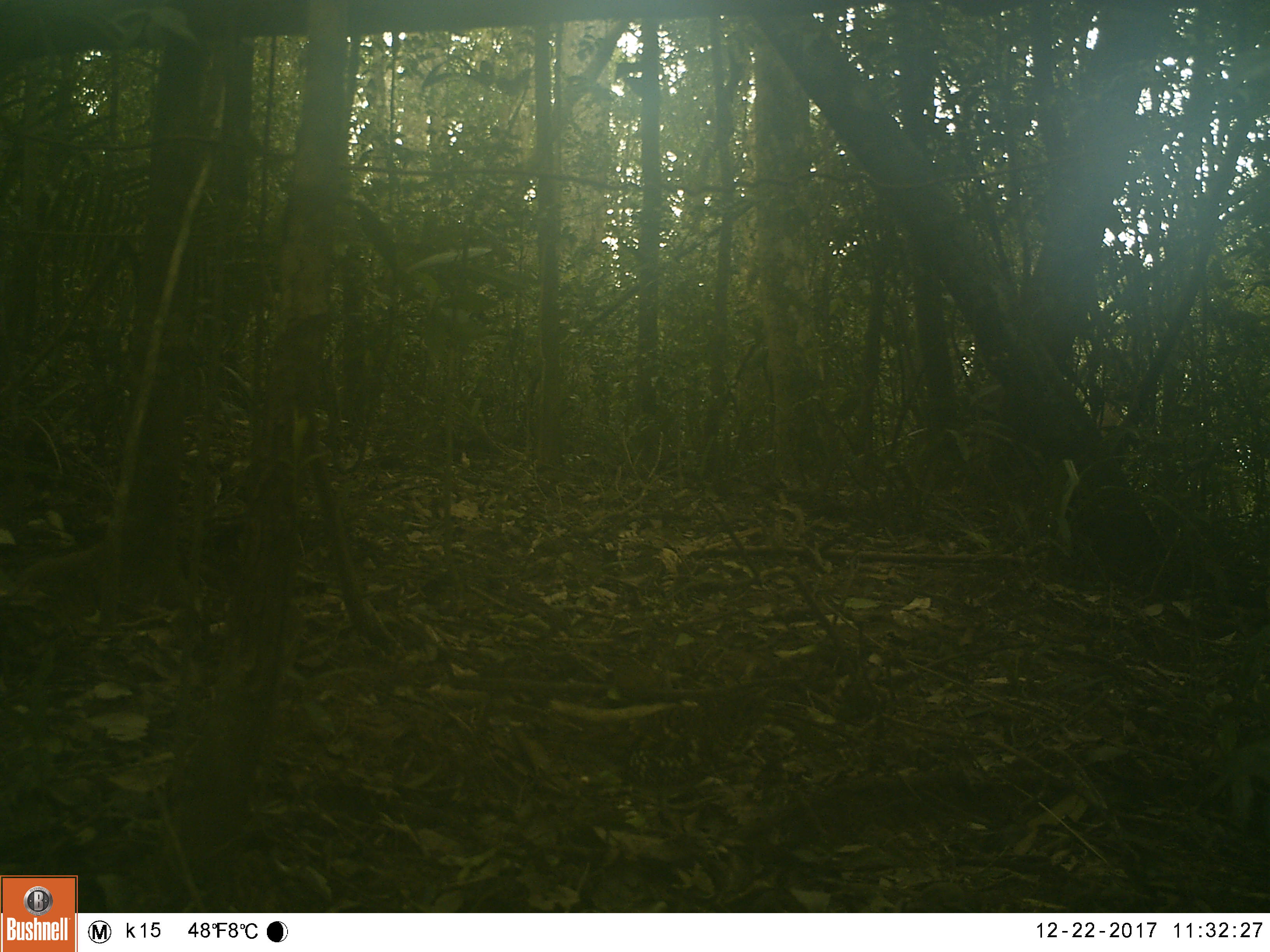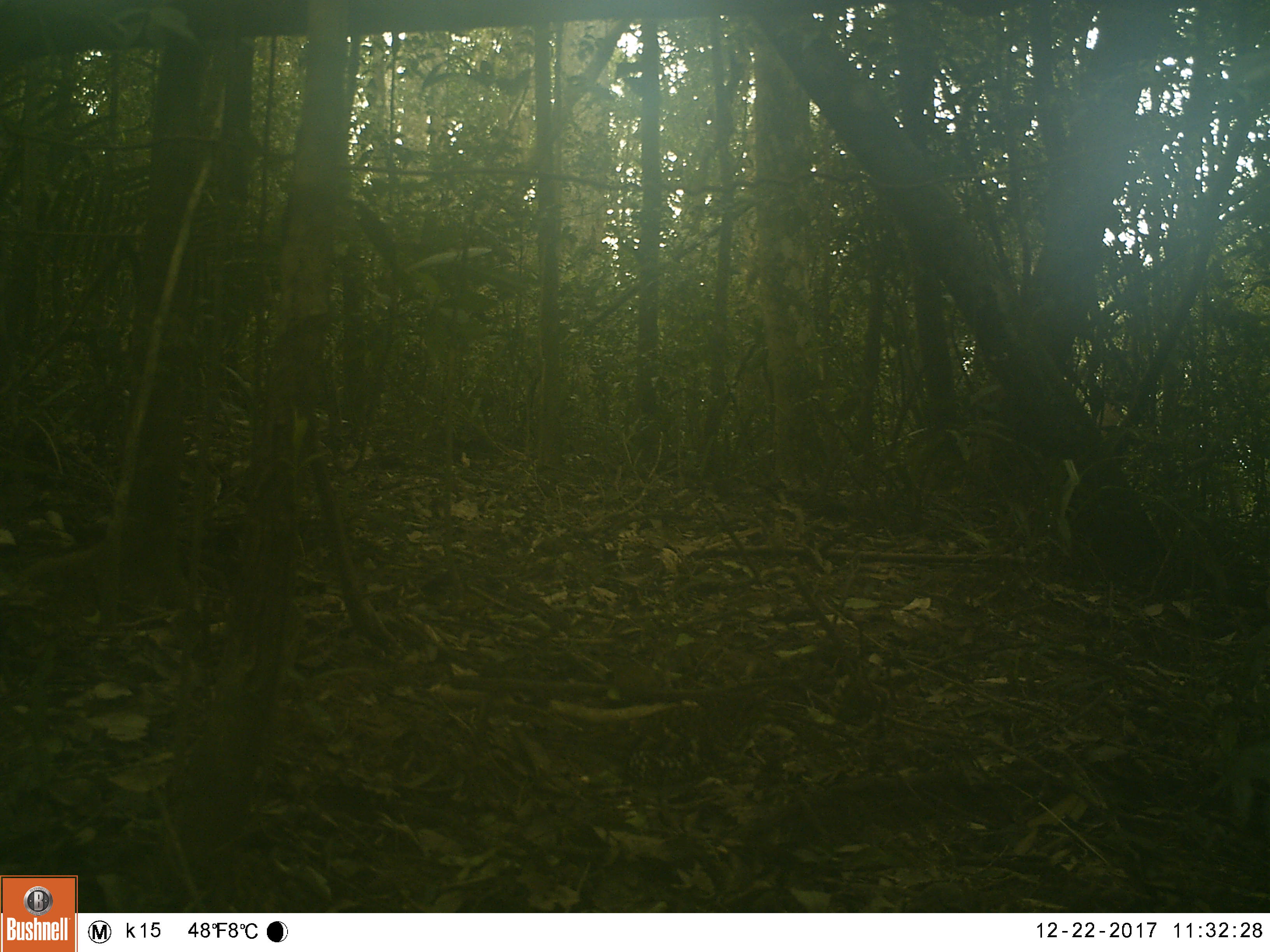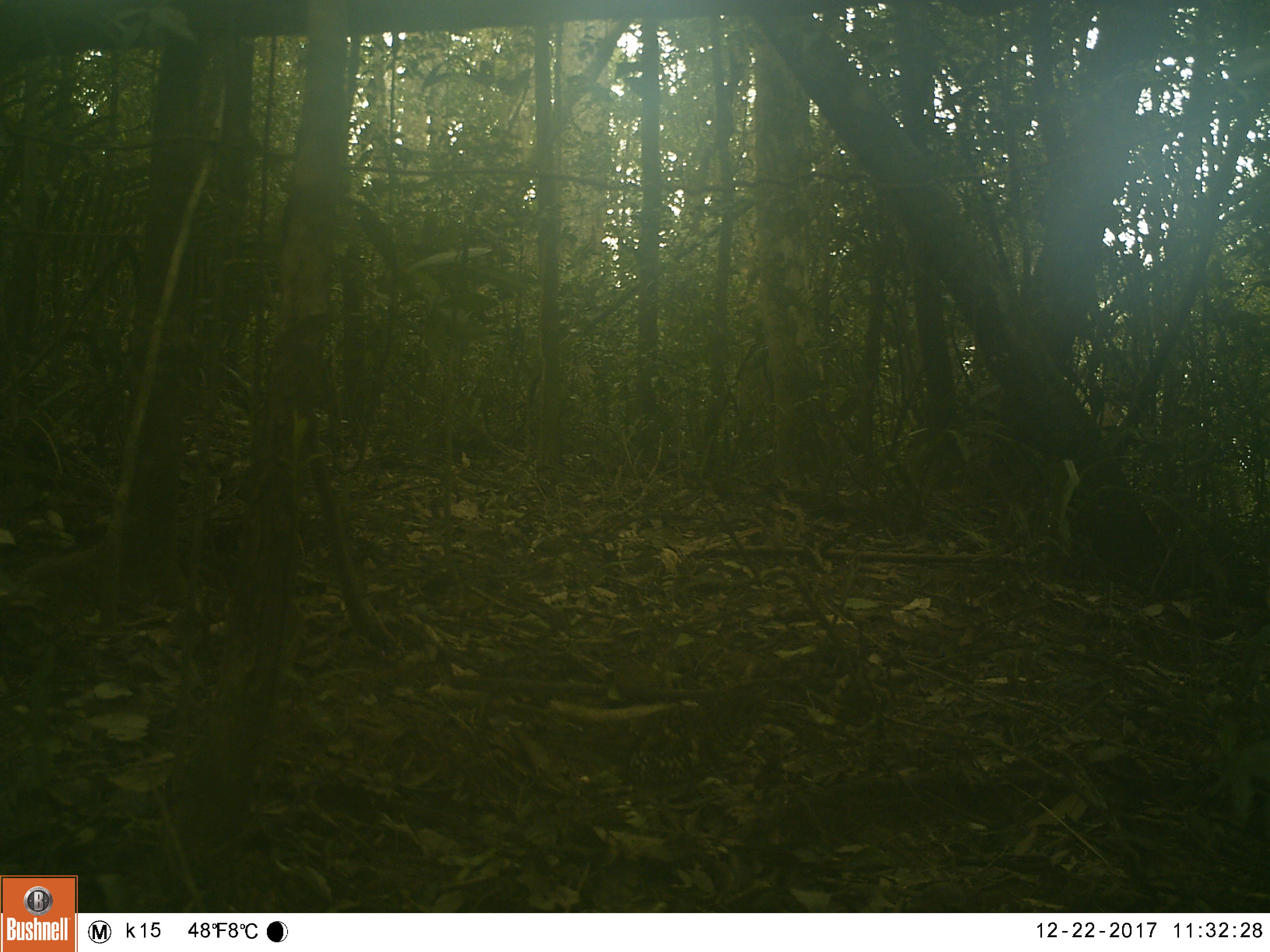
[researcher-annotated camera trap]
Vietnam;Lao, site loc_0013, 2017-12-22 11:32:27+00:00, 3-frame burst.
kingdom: Animalia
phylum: Chordata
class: Aves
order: Passeriformes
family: Turdidae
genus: Zoothera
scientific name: Zoothera dauma dauma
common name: scaly thrush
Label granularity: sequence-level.